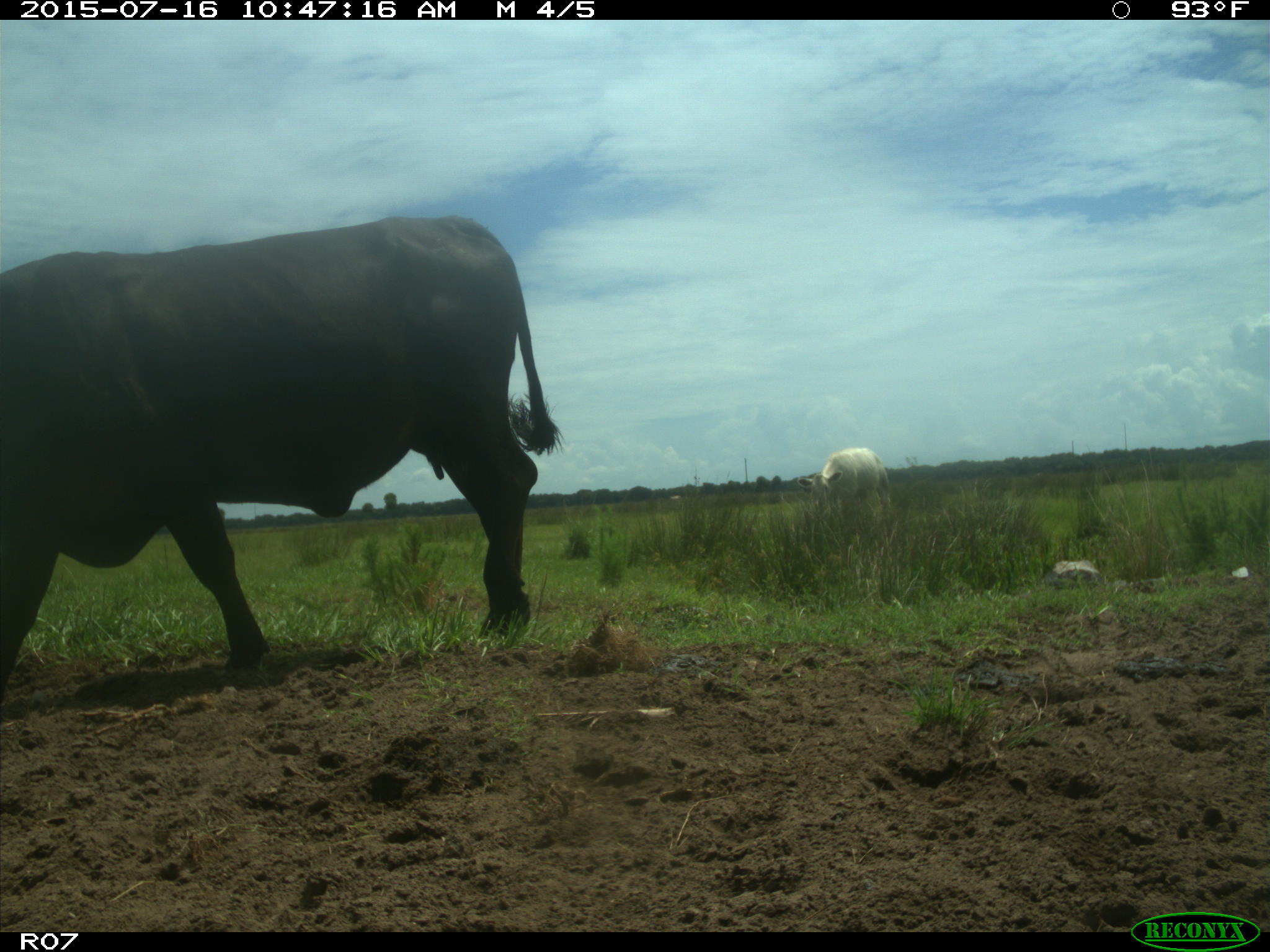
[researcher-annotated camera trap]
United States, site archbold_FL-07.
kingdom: Animalia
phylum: Chordata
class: Mammalia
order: Artiodactyla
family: Bovidae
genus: Bos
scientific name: Bos taurus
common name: domestic cow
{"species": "Bos taurus (domestic cow)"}